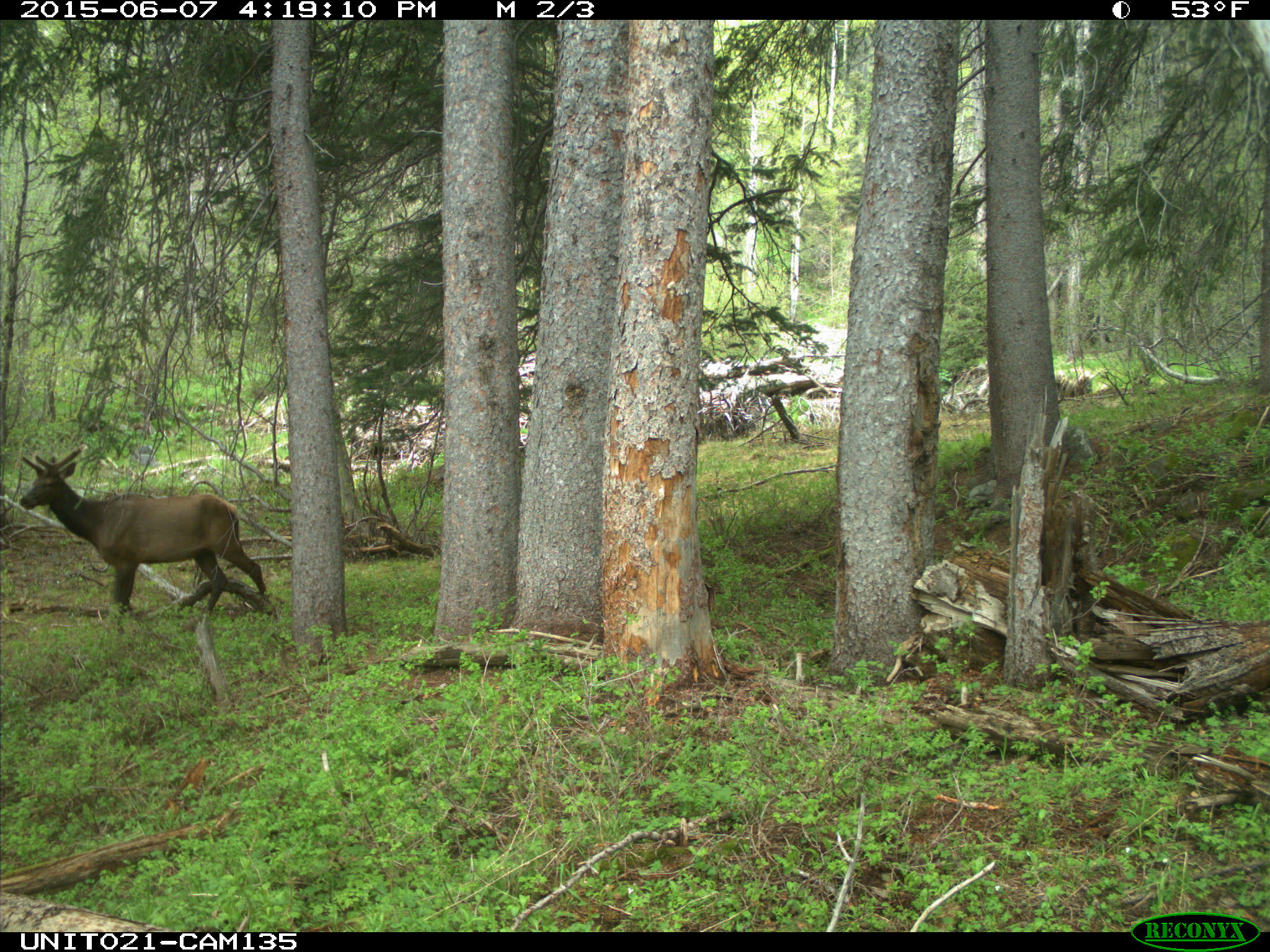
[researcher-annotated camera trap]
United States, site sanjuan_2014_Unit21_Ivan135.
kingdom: Animalia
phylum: Chordata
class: Mammalia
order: Artiodactyla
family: Cervidae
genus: Cervus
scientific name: Cervus elaphus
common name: red deer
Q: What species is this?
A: Cervus elaphus (red deer).